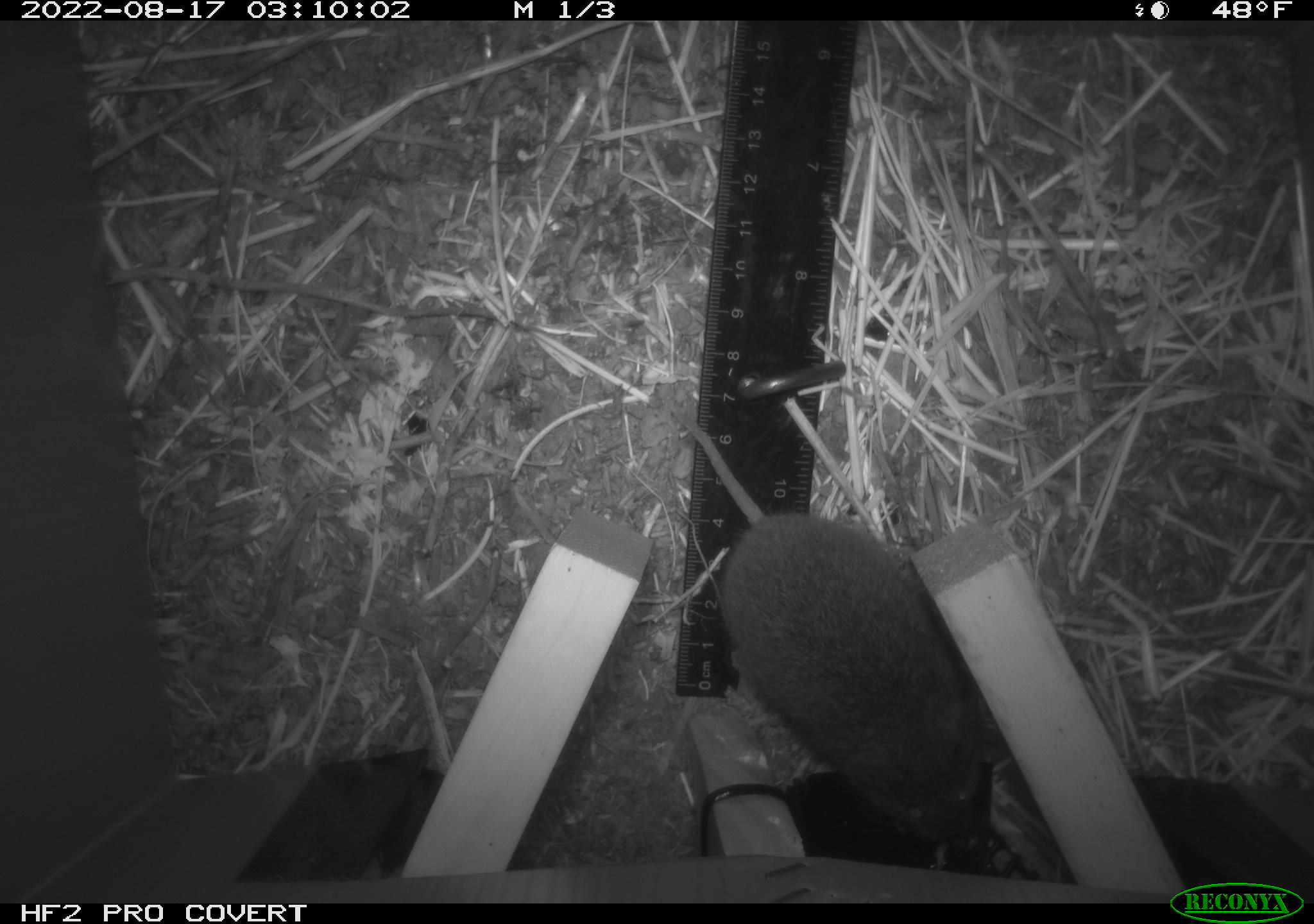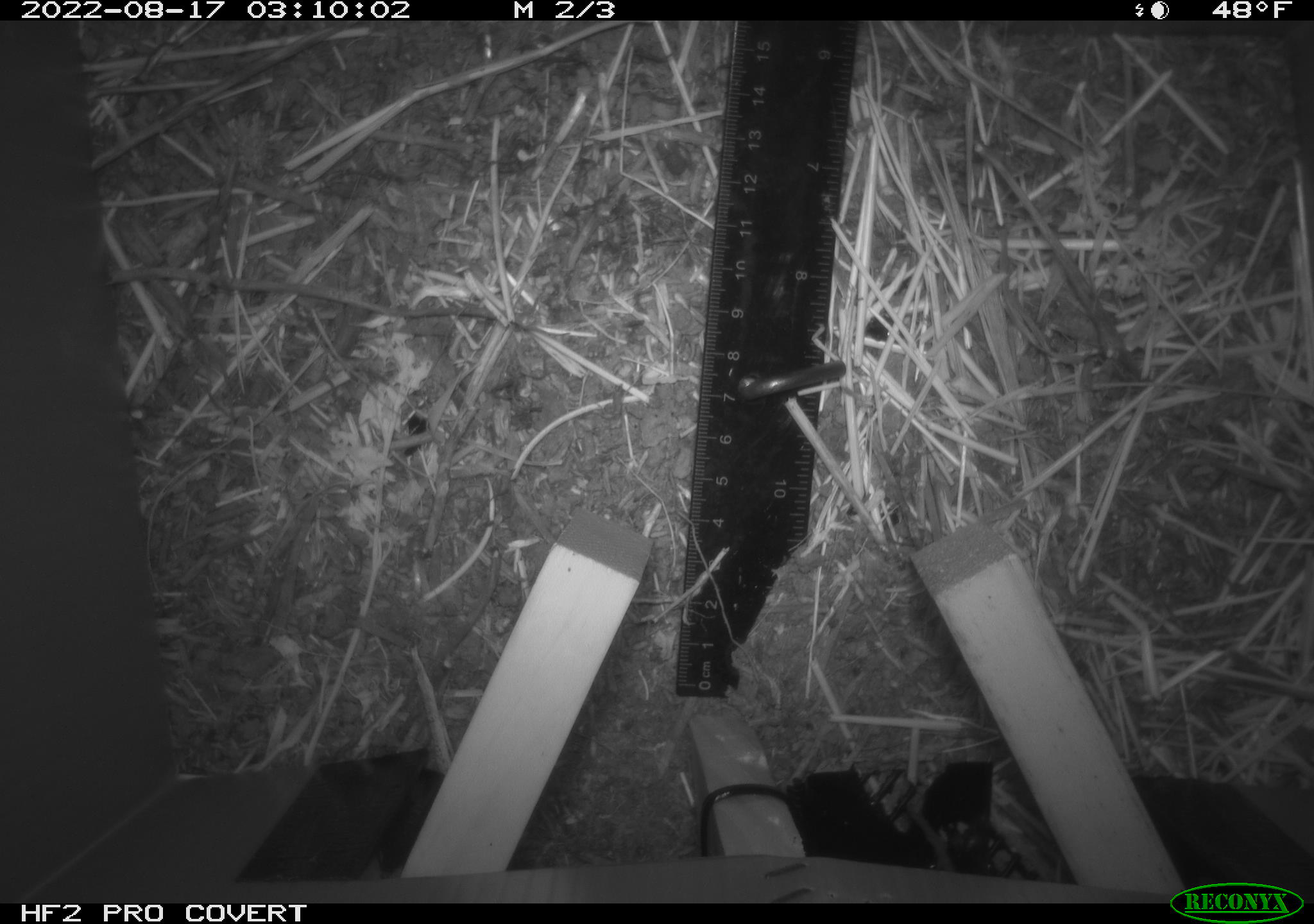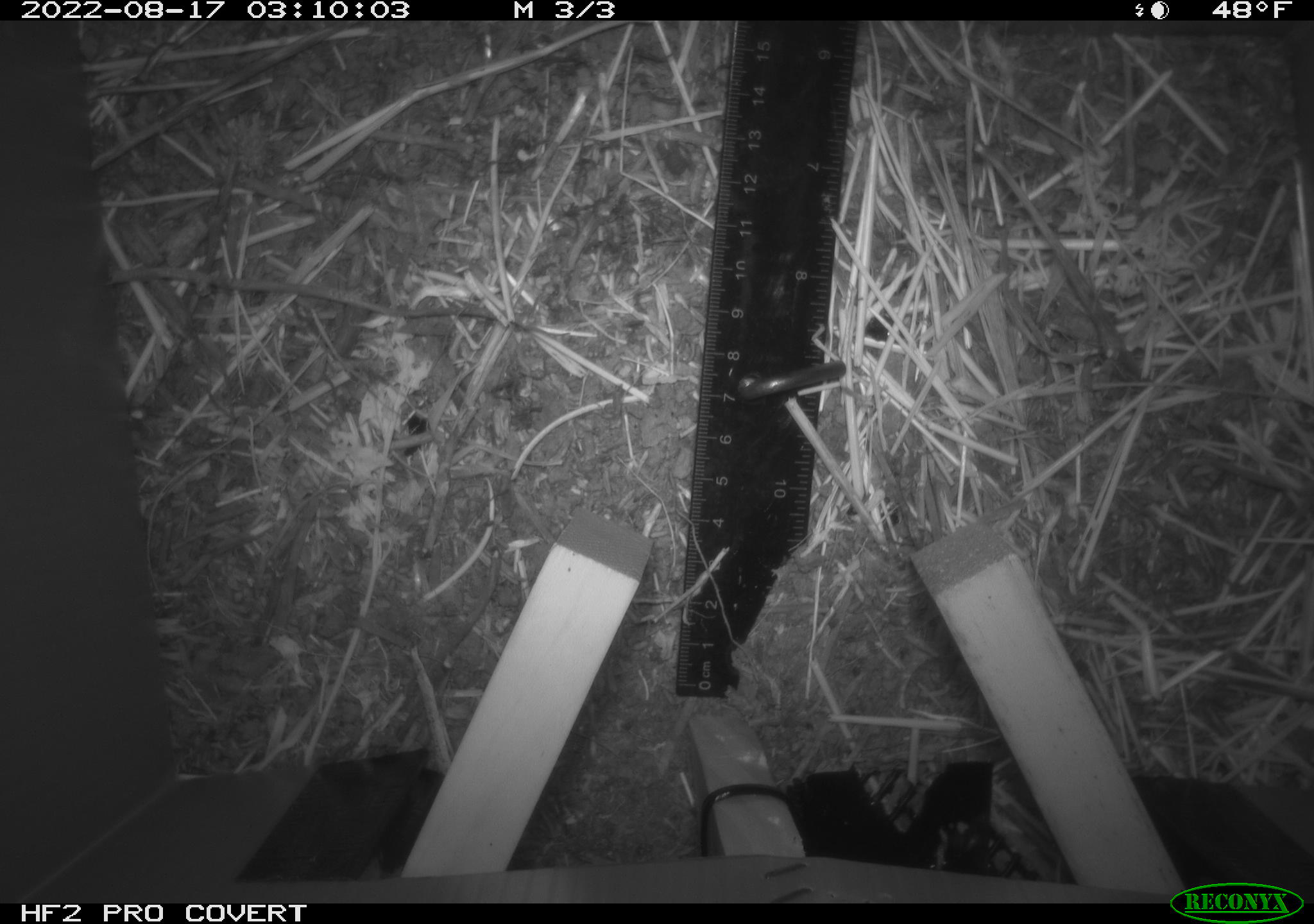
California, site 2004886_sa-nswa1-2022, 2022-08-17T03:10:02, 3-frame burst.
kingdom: Animalia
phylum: Chordata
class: Mammalia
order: Rodentia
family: Cricetidae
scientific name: Cricetidae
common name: hamsters, voles, lemmings, and allies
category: cricetidae family